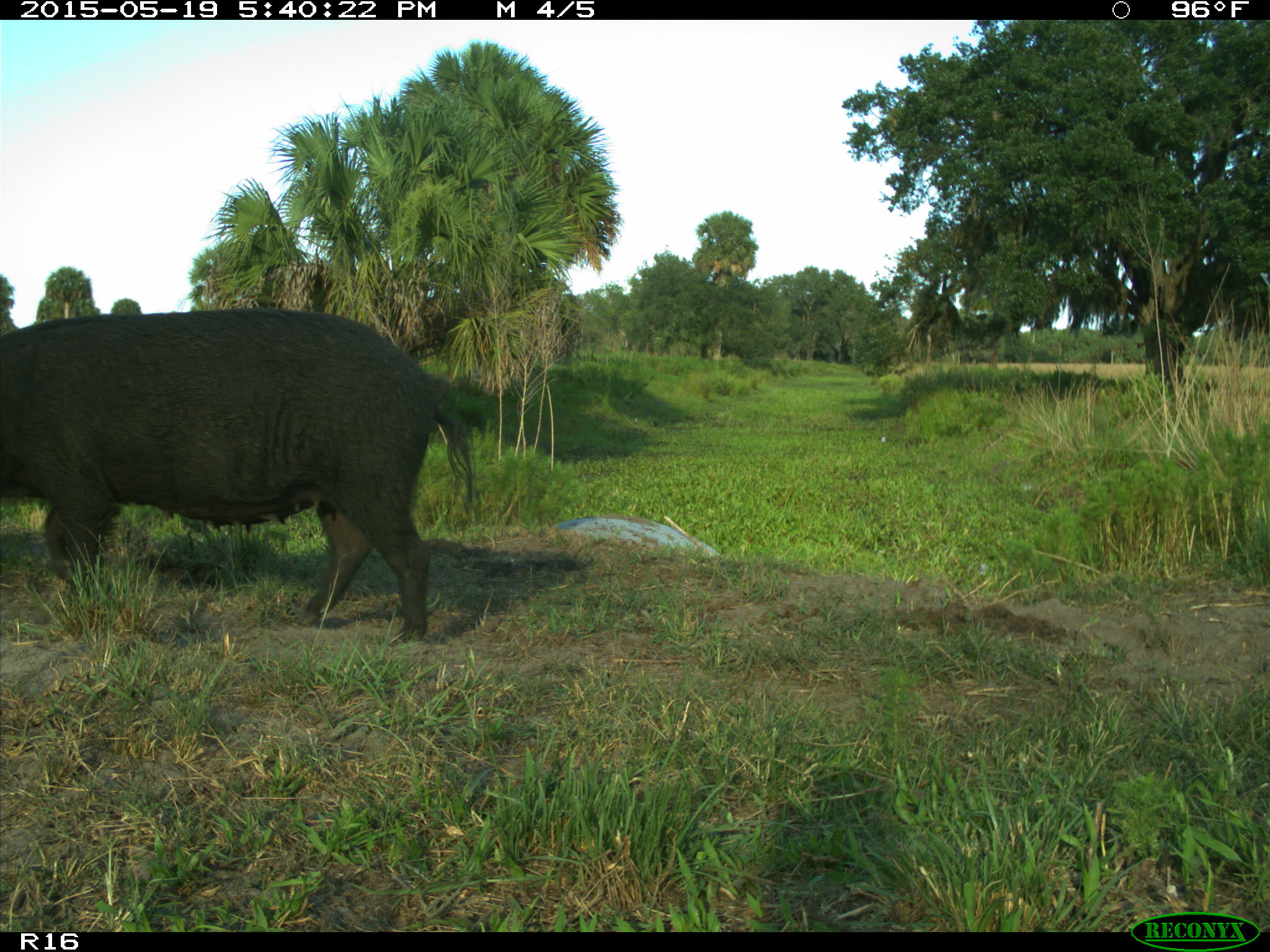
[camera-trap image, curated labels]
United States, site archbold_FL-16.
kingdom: Animalia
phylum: Chordata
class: Mammalia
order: Artiodactyla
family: Suidae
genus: Sus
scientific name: Sus scrofa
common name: wild boar